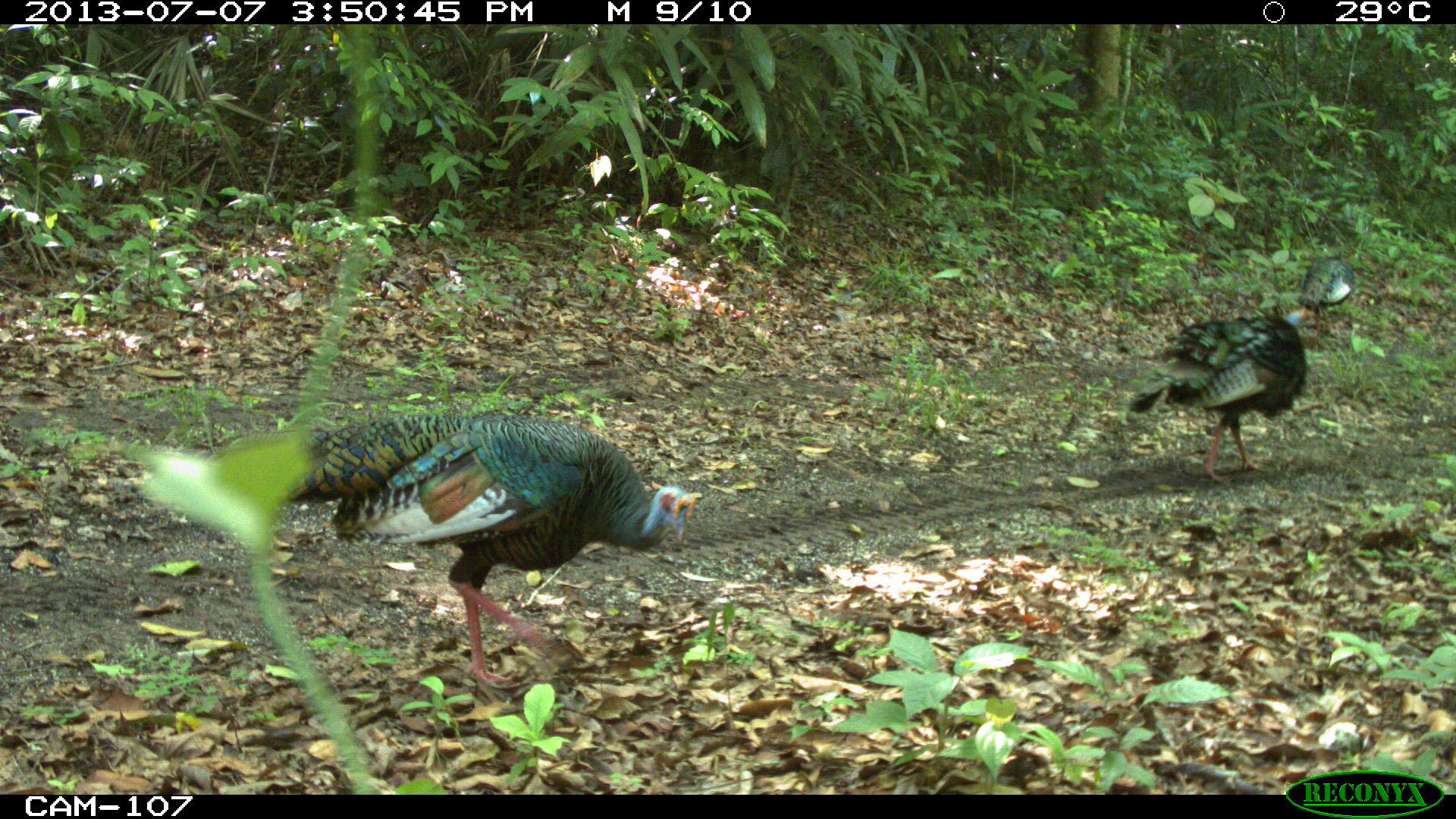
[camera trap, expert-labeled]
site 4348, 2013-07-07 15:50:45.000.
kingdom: Animalia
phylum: Chordata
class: Aves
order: Galliformes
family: Phasianidae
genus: Meleagris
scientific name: Meleagris ocellata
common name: ocellated turkey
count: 3